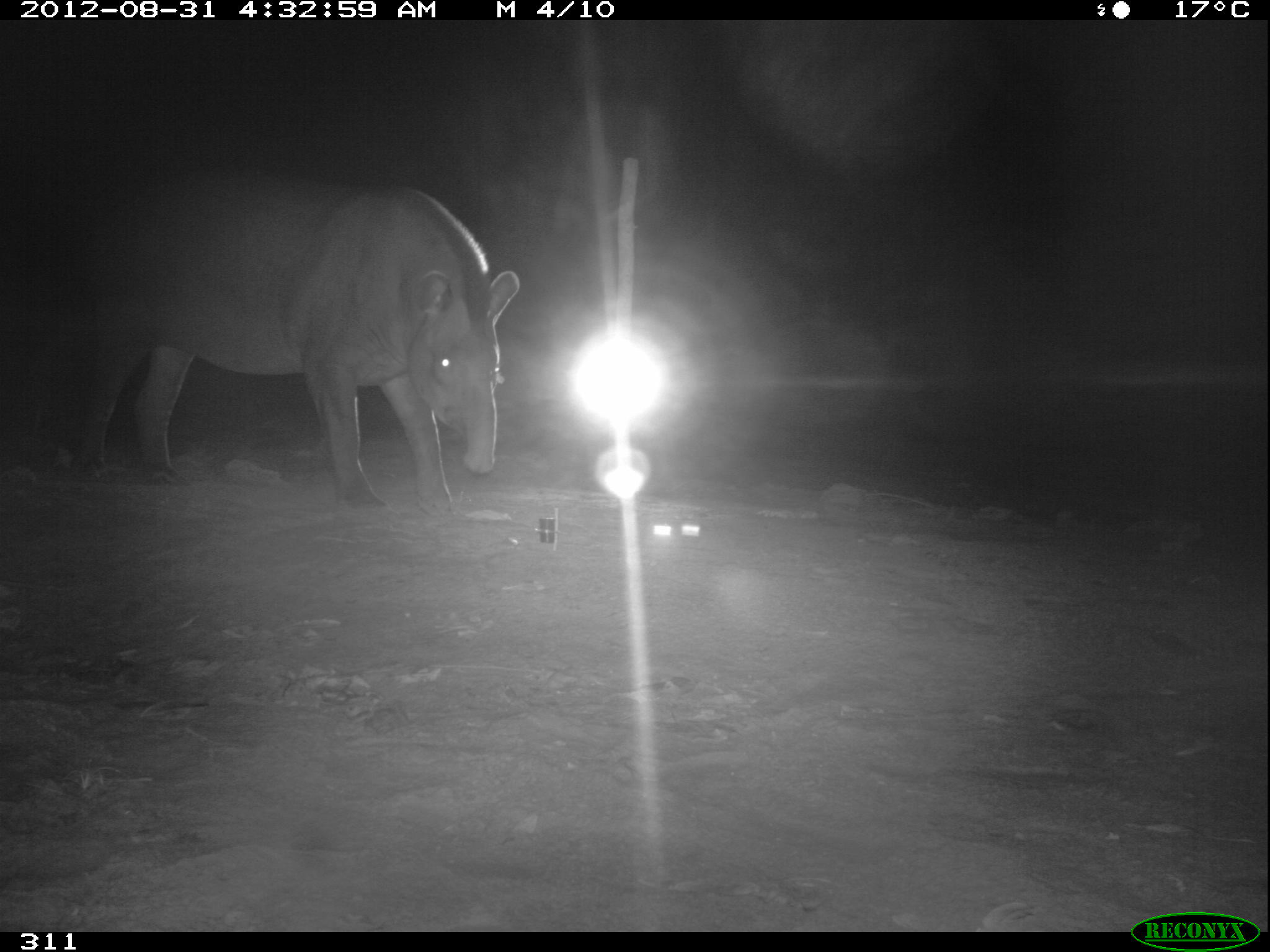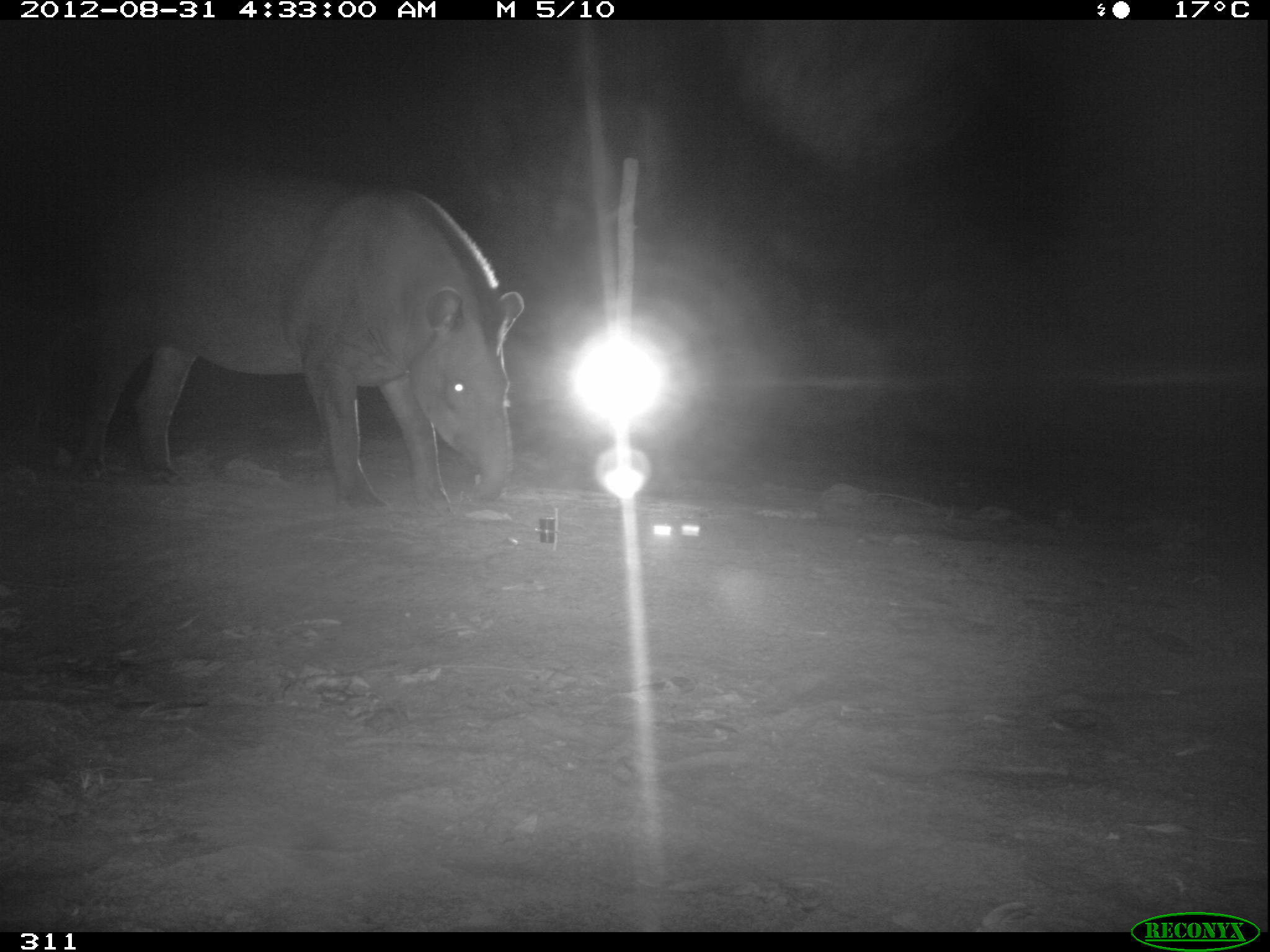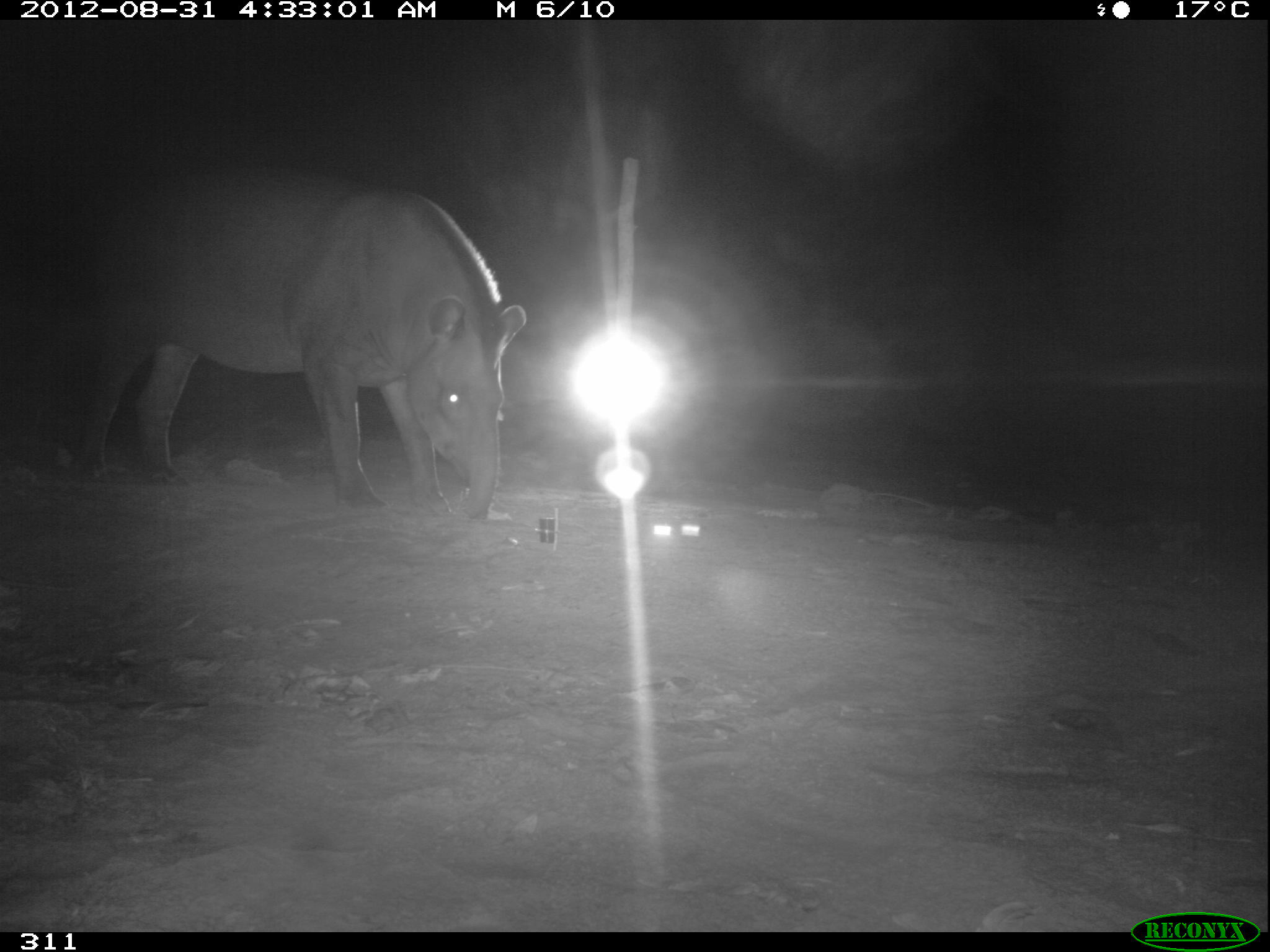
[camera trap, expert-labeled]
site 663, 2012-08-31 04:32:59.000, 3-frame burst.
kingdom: Animalia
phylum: Chordata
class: Mammalia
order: Perissodactyla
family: Tapiridae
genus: Tapirus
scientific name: Tapirus terrestris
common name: south american tapir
Tapirus terrestris (south american tapir).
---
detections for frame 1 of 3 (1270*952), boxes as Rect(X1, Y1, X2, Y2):
tapirus terrestris: Rect(63, 166, 519, 516)